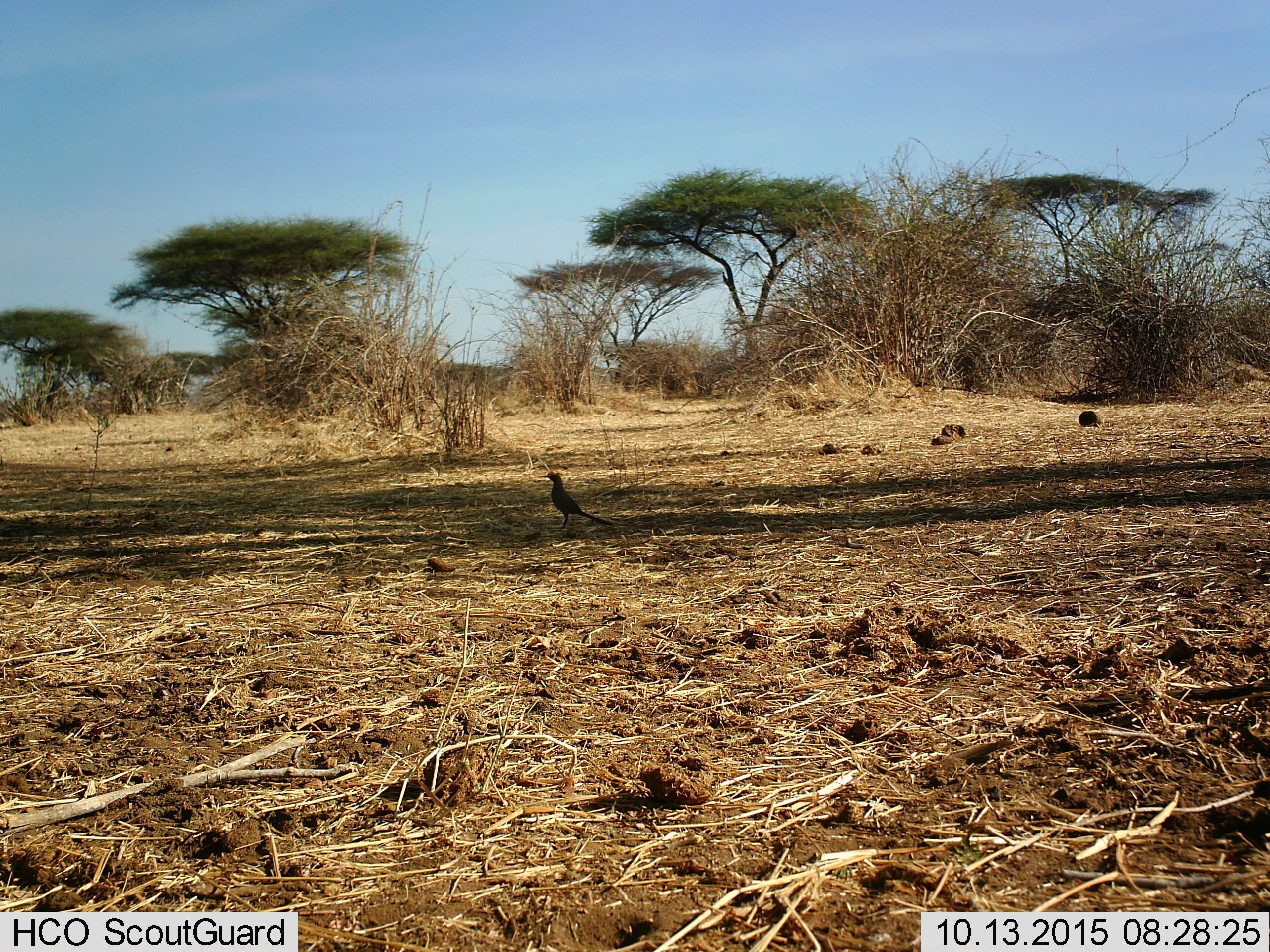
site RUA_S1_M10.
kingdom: Animalia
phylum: Chordata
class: Aves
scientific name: Aves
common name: bird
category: birdother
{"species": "birdother (bird) (Aves)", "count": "1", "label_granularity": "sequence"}